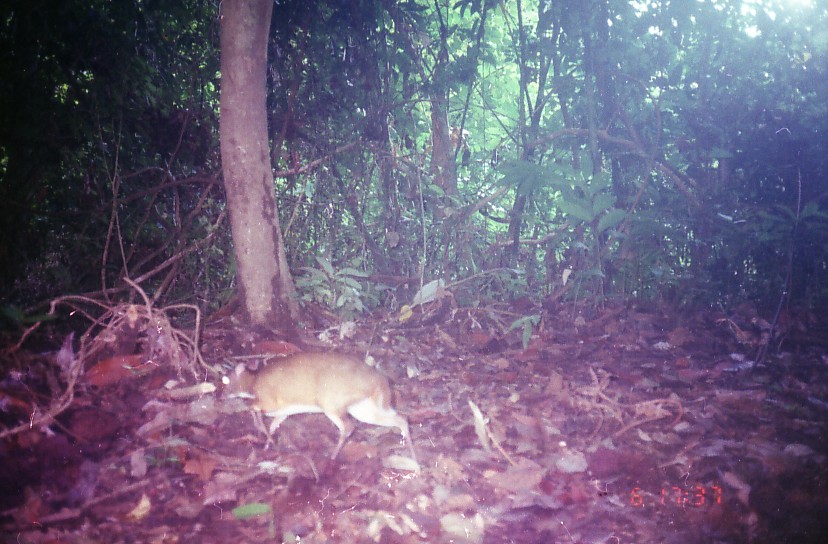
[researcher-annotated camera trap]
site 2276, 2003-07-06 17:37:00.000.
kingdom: Animalia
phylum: Chordata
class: Mammalia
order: Artiodactyla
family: Tragulidae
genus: Tragulus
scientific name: Tragulus javanicus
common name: javan chevrotain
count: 1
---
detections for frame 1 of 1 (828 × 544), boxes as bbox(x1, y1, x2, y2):
tragulus javanicus: bbox(215, 352, 416, 461)